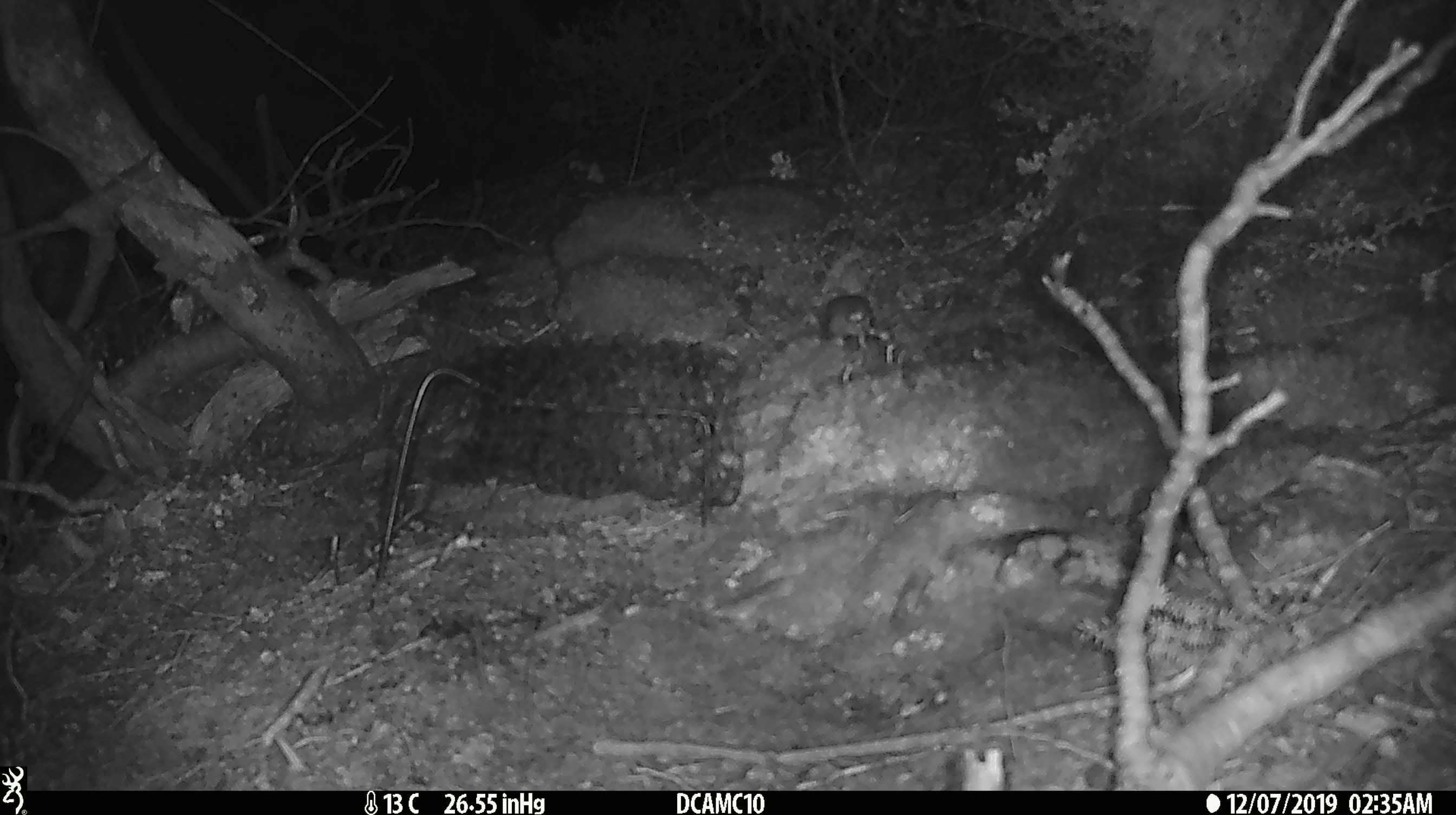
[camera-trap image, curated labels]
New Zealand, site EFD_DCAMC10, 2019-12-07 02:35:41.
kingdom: Animalia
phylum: Chordata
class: Mammalia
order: Rodentia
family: Muridae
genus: Mus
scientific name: Mus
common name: mouse